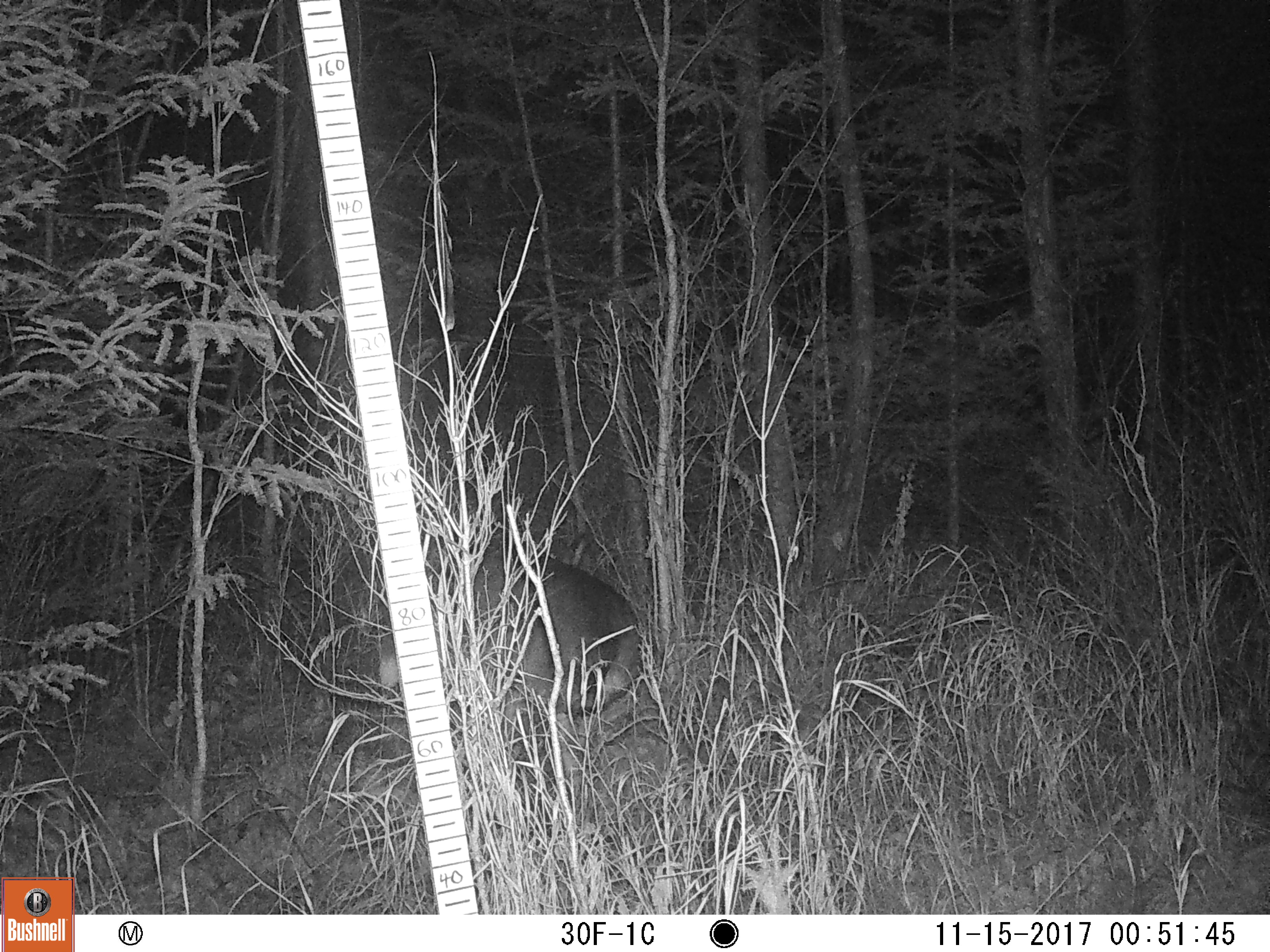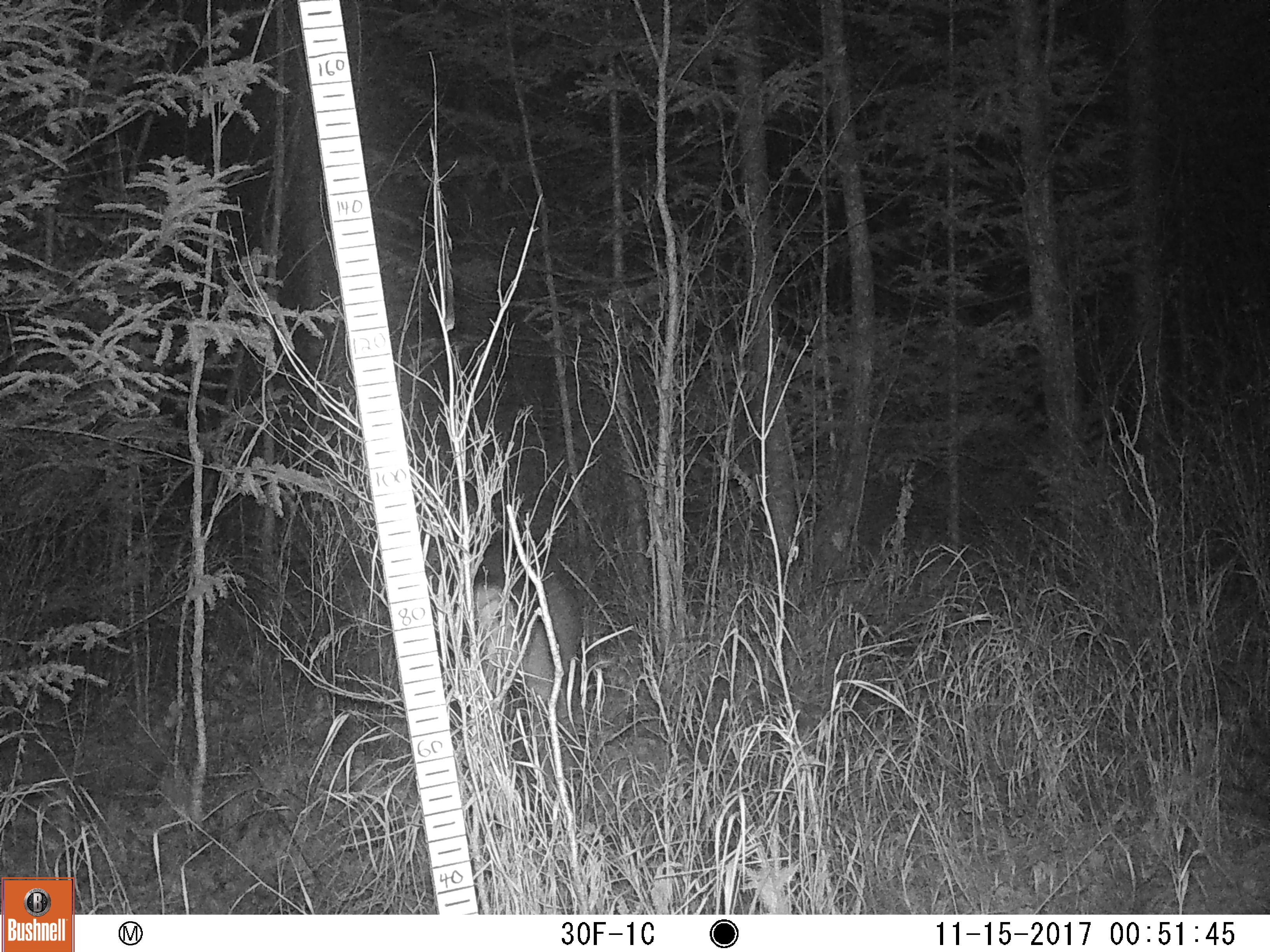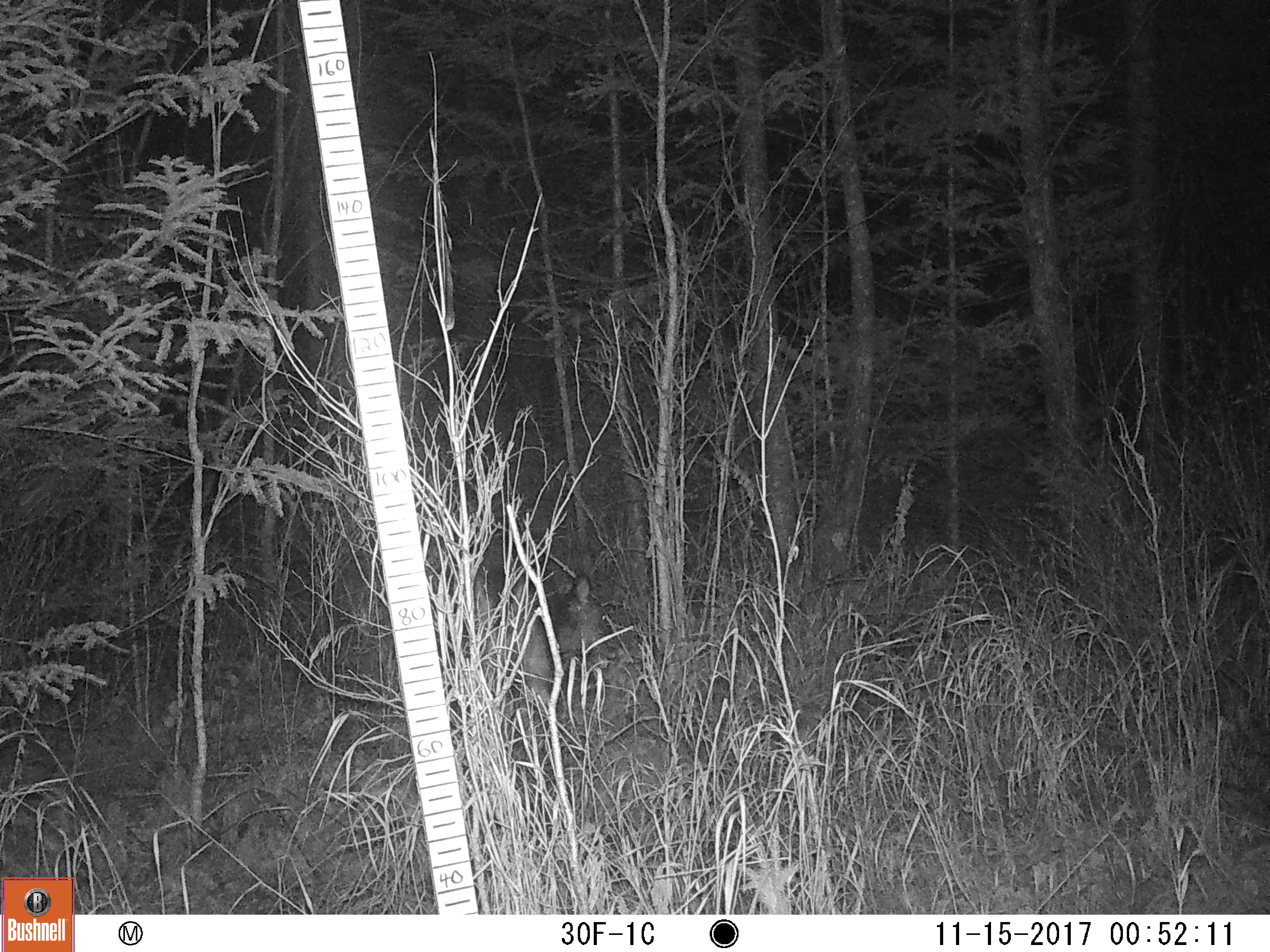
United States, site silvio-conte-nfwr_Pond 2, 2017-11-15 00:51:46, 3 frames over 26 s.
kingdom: Animalia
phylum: Chordata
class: Mammalia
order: Artiodactyla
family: Cervidae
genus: Odocoileus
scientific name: Odocoileus virginianus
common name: white-tailed deer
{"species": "white-tailed deer (Odocoileus virginianus)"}